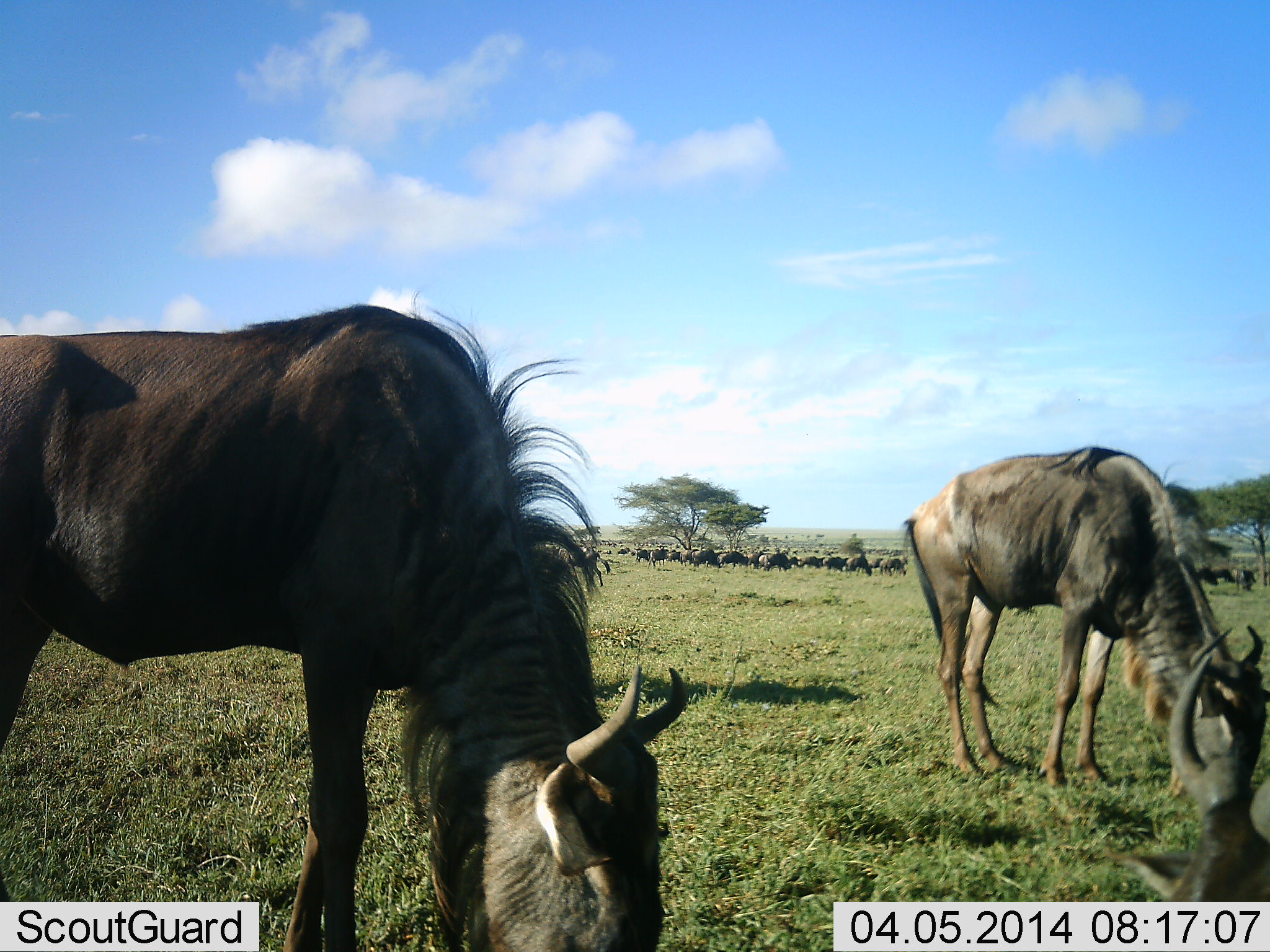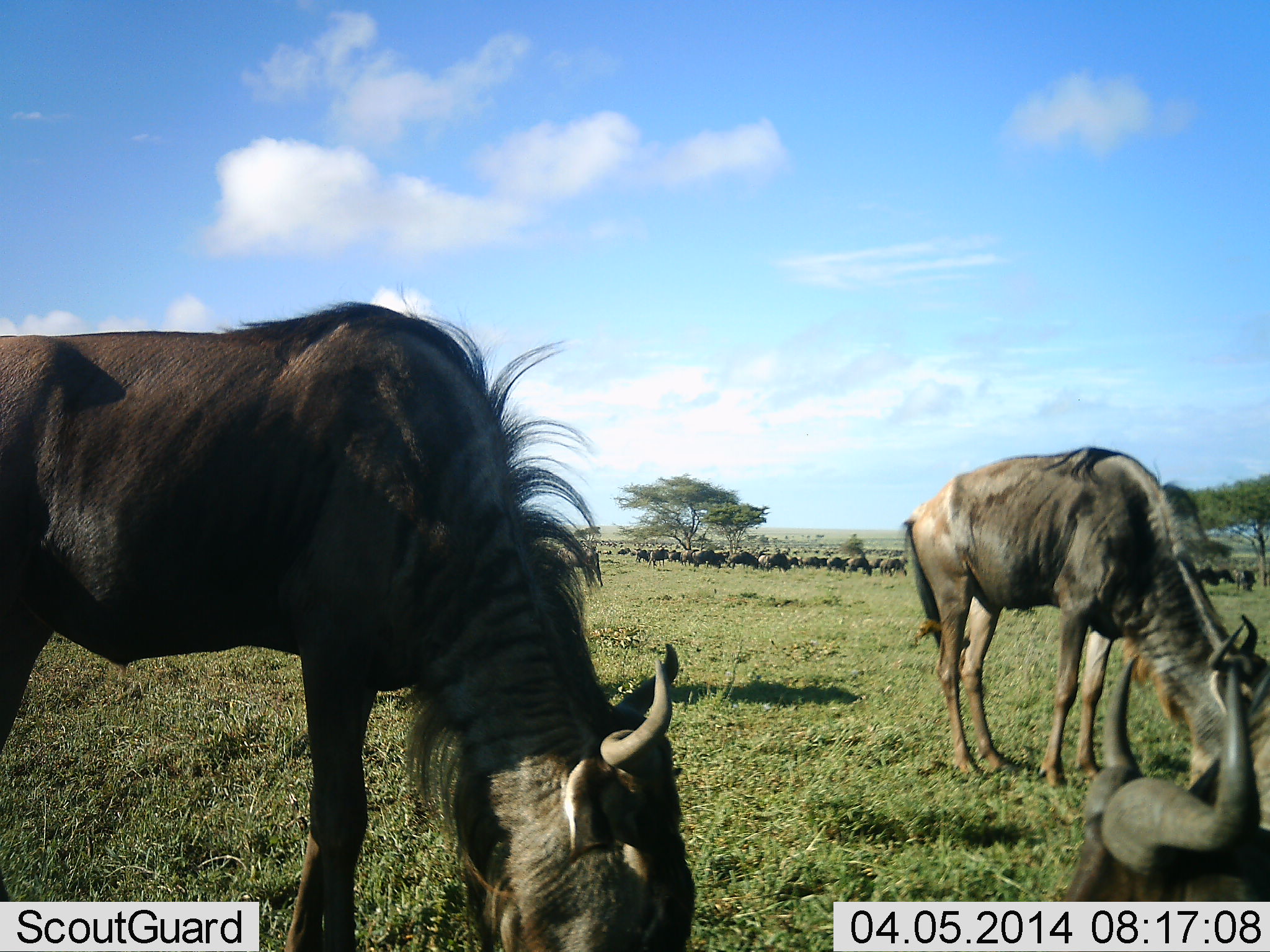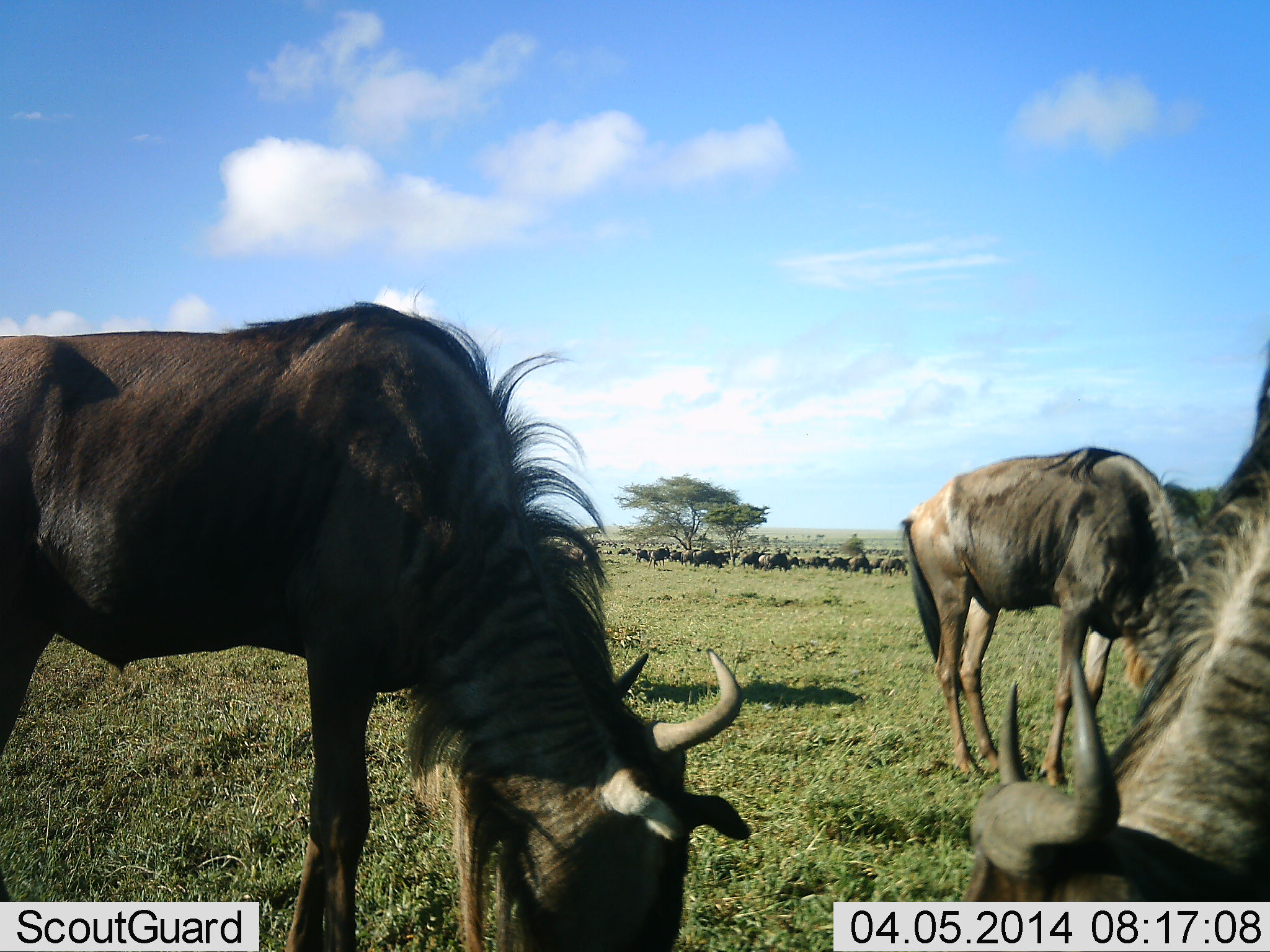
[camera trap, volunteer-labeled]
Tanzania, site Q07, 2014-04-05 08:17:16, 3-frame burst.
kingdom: Animalia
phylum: Chordata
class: Mammalia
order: Artiodactyla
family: Bovidae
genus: Connochaetes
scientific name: Connochaetes taurinus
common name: blue wildebeest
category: wildebeest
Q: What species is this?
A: Wildebeest (blue wildebeest) (Connochaetes taurinus).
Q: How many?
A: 11-50.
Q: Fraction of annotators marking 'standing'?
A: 55%.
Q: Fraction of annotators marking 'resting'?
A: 9%.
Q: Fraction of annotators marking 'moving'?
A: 36%.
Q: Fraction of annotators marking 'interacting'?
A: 0%.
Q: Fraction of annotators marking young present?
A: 0%.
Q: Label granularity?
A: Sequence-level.